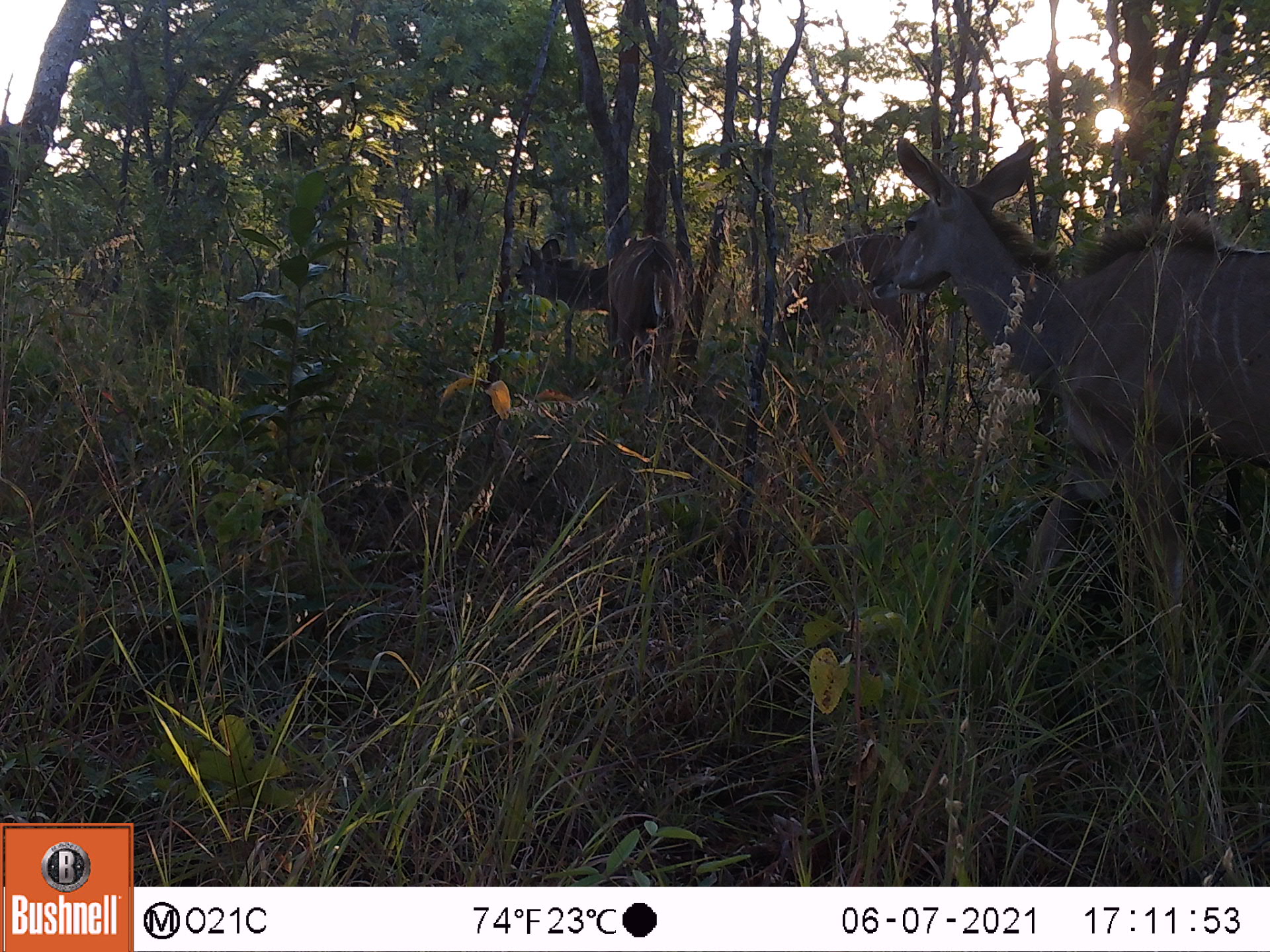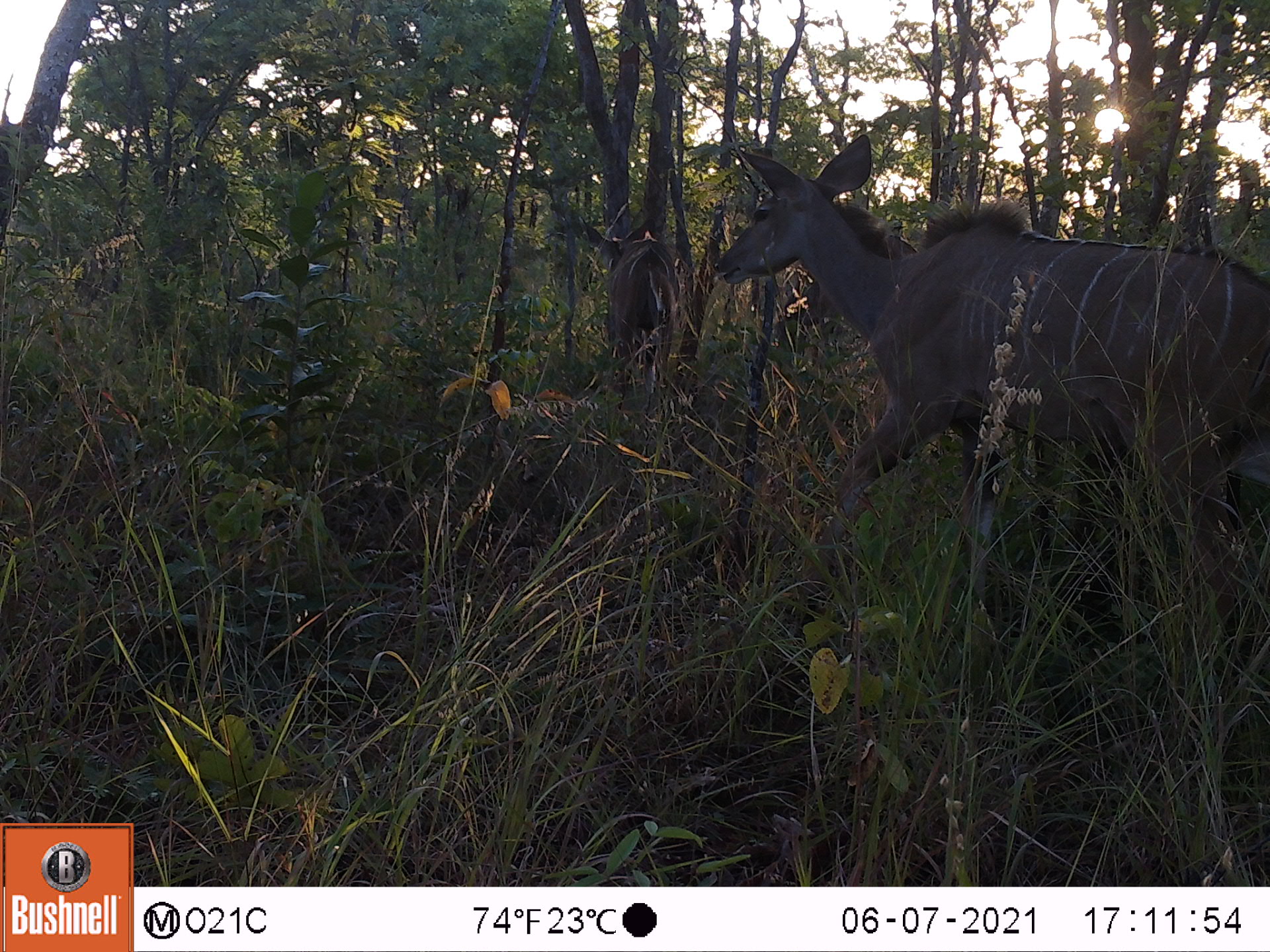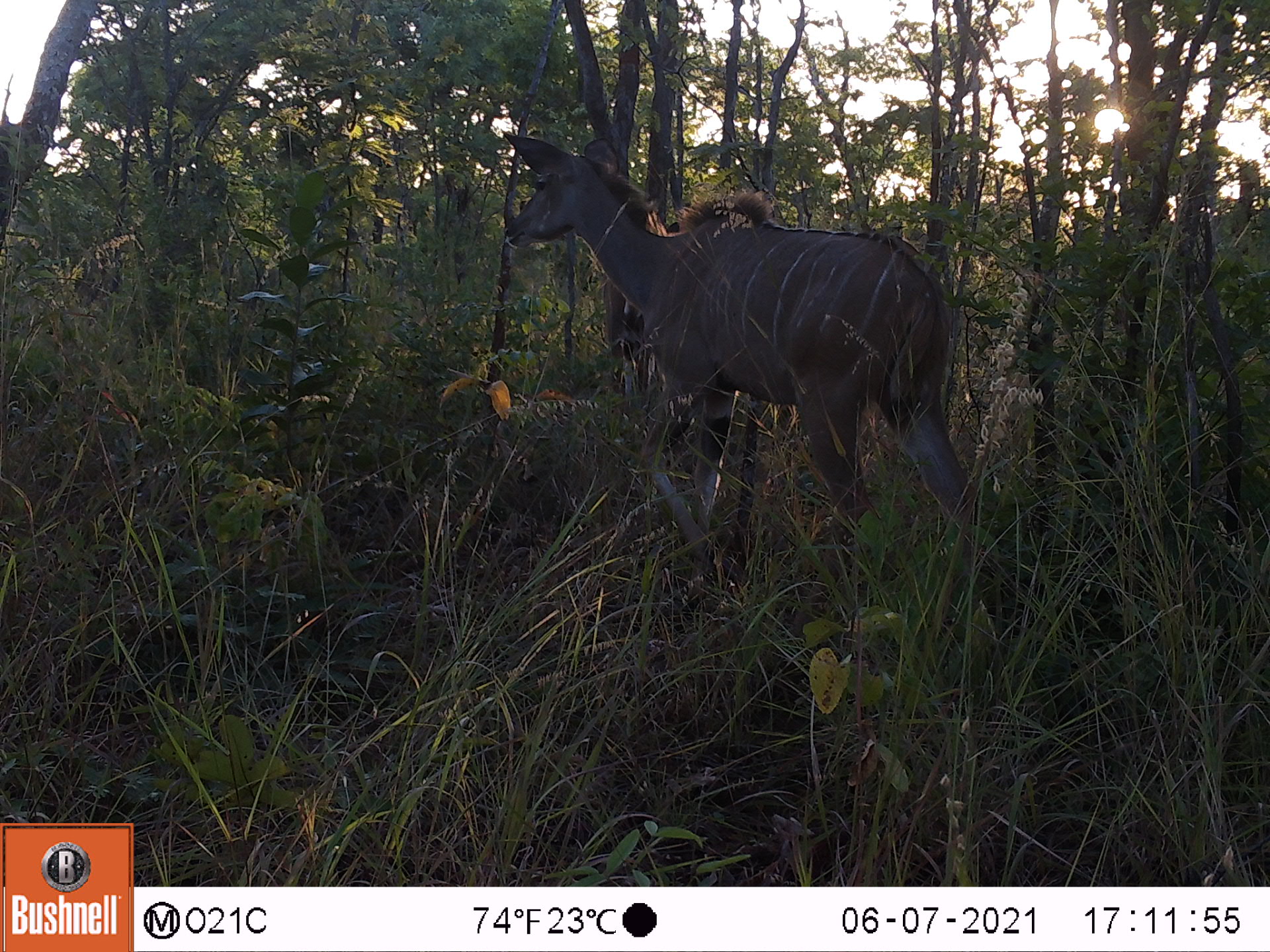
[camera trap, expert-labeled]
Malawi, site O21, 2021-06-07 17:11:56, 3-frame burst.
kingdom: Animalia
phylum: Chordata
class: Mammalia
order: Artiodactyla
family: Bovidae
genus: Tragelaphus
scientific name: Tragelaphus strepsiceros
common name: greater kudu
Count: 3.